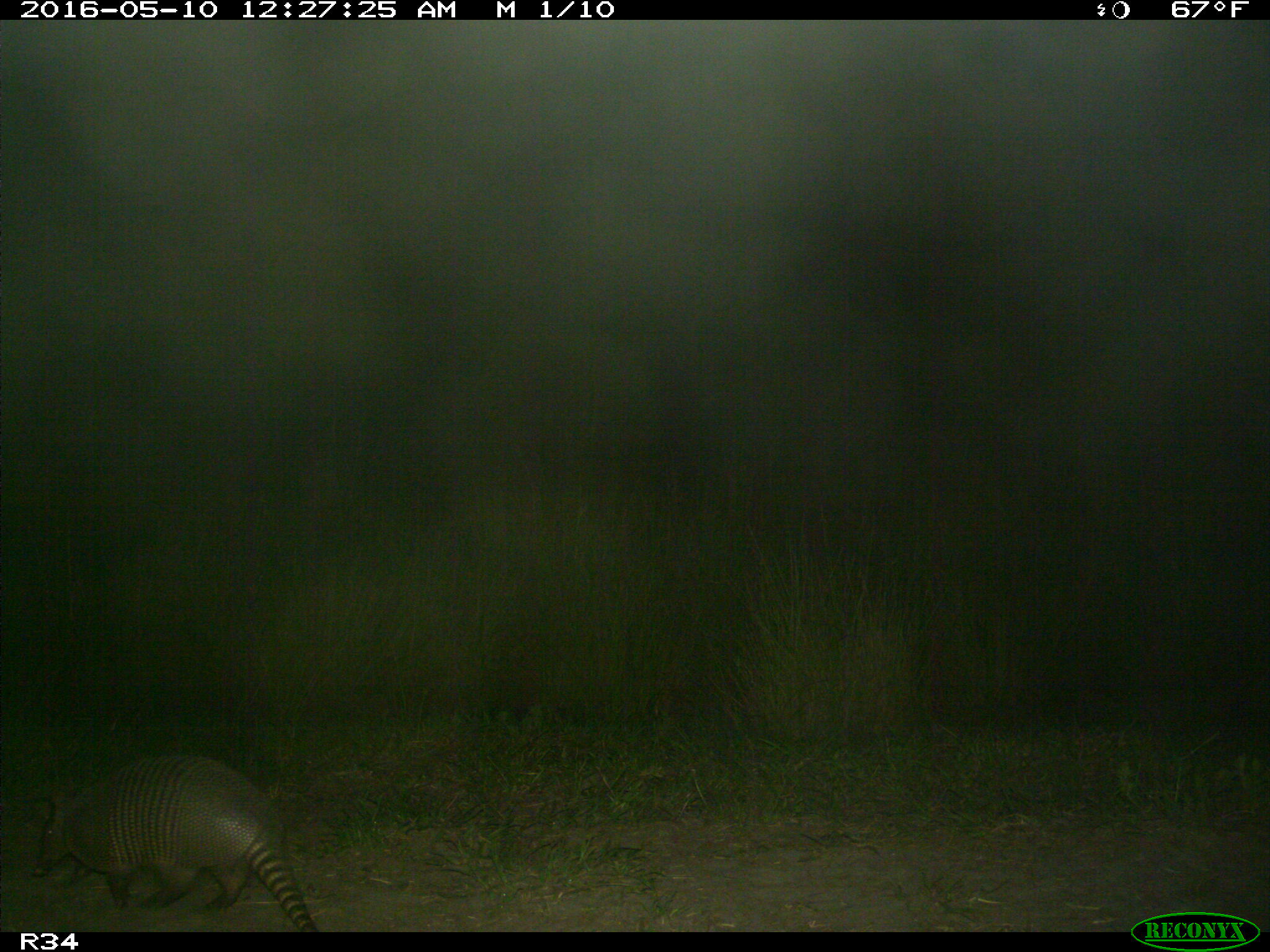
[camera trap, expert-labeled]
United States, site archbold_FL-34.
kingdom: Animalia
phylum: Chordata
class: Mammalia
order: Cingulata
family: Dasypodidae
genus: Dasypus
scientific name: Dasypus novemcinctus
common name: nine-banded armadillo